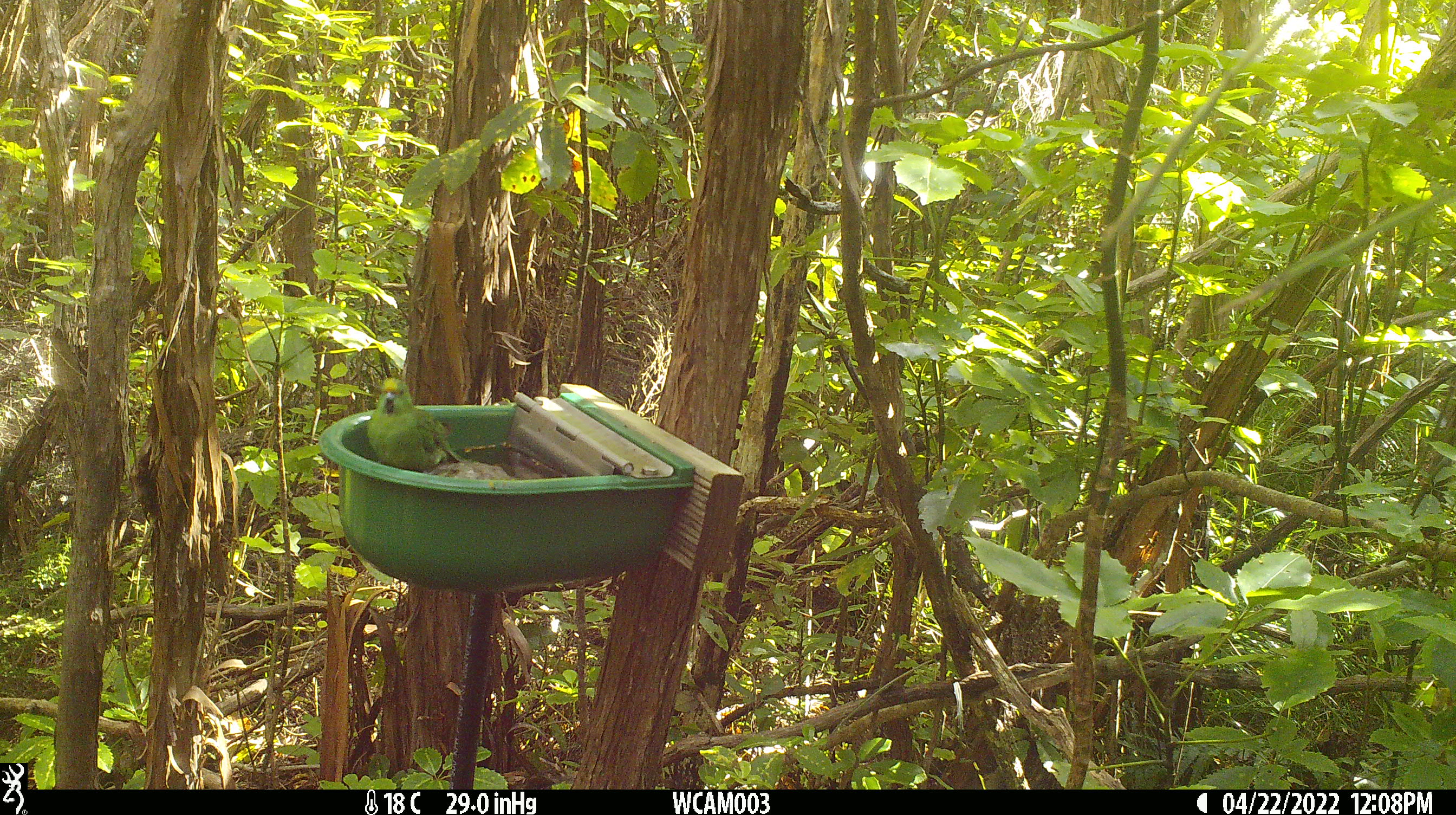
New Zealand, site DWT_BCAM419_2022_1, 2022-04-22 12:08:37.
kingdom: Animalia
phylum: Chordata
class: Aves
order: Psittaciformes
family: Psittaculidae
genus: Cyanoramphus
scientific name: Cyanoramphus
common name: parakeet